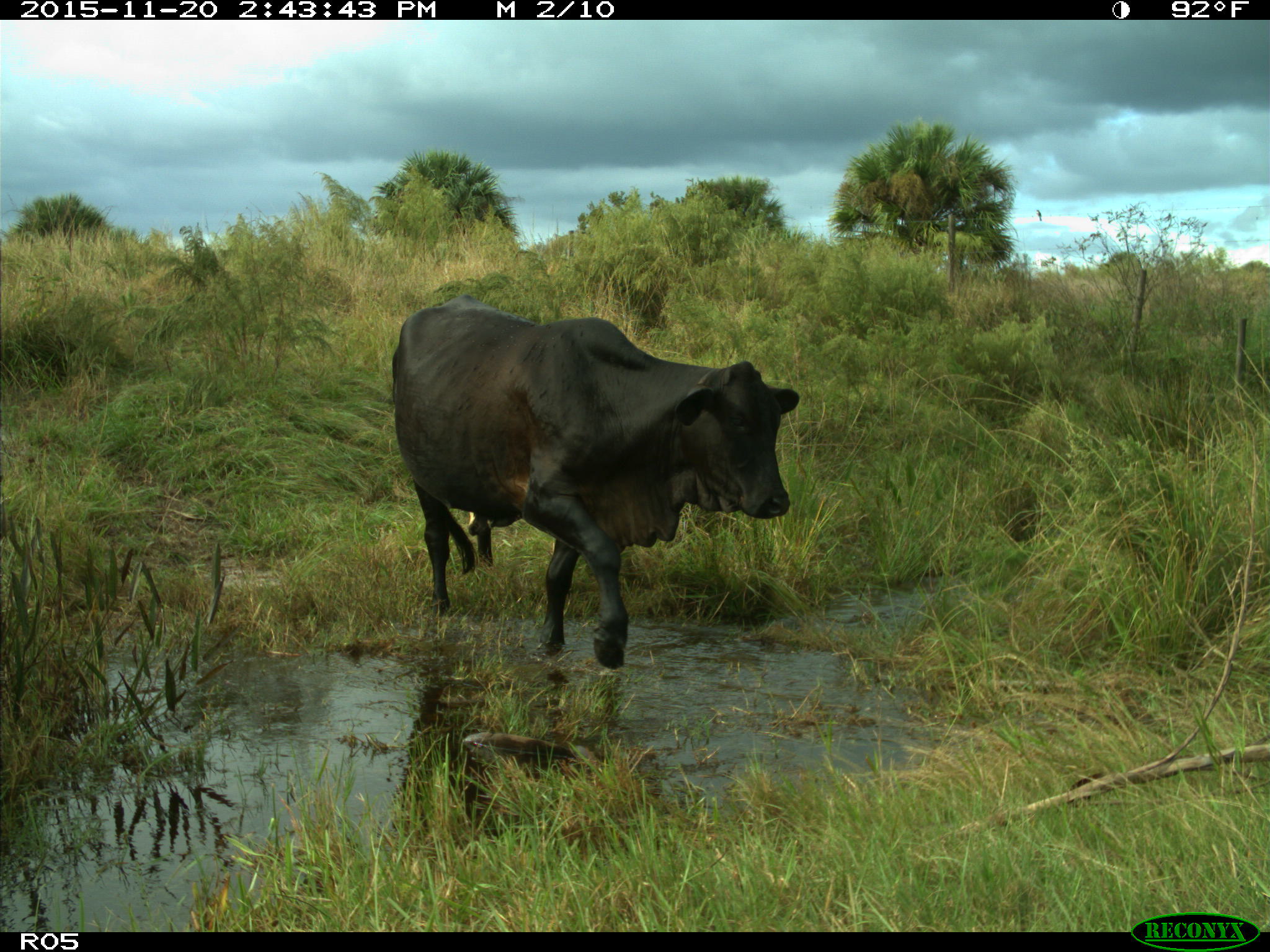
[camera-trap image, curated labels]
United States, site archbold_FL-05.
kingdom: Animalia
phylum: Chordata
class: Mammalia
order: Artiodactyla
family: Bovidae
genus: Bos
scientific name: Bos taurus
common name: domestic cow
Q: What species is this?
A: Bos taurus (domestic cow).